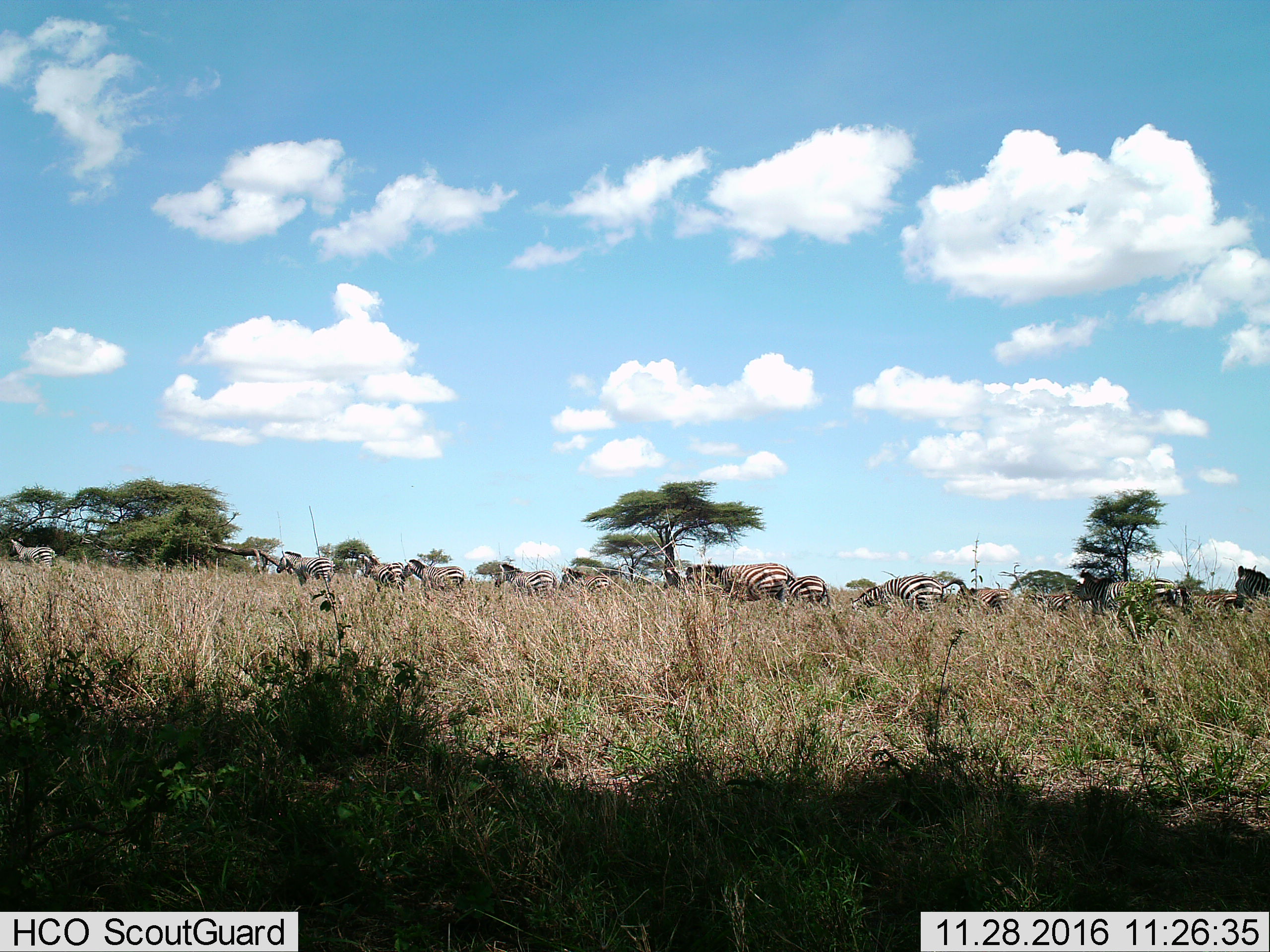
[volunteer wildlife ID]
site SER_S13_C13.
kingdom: Animalia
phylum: Chordata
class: Mammalia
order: Perissodactyla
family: Equidae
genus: Equus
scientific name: Equus quagga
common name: plains zebra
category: zebraplains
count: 11-50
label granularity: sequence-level